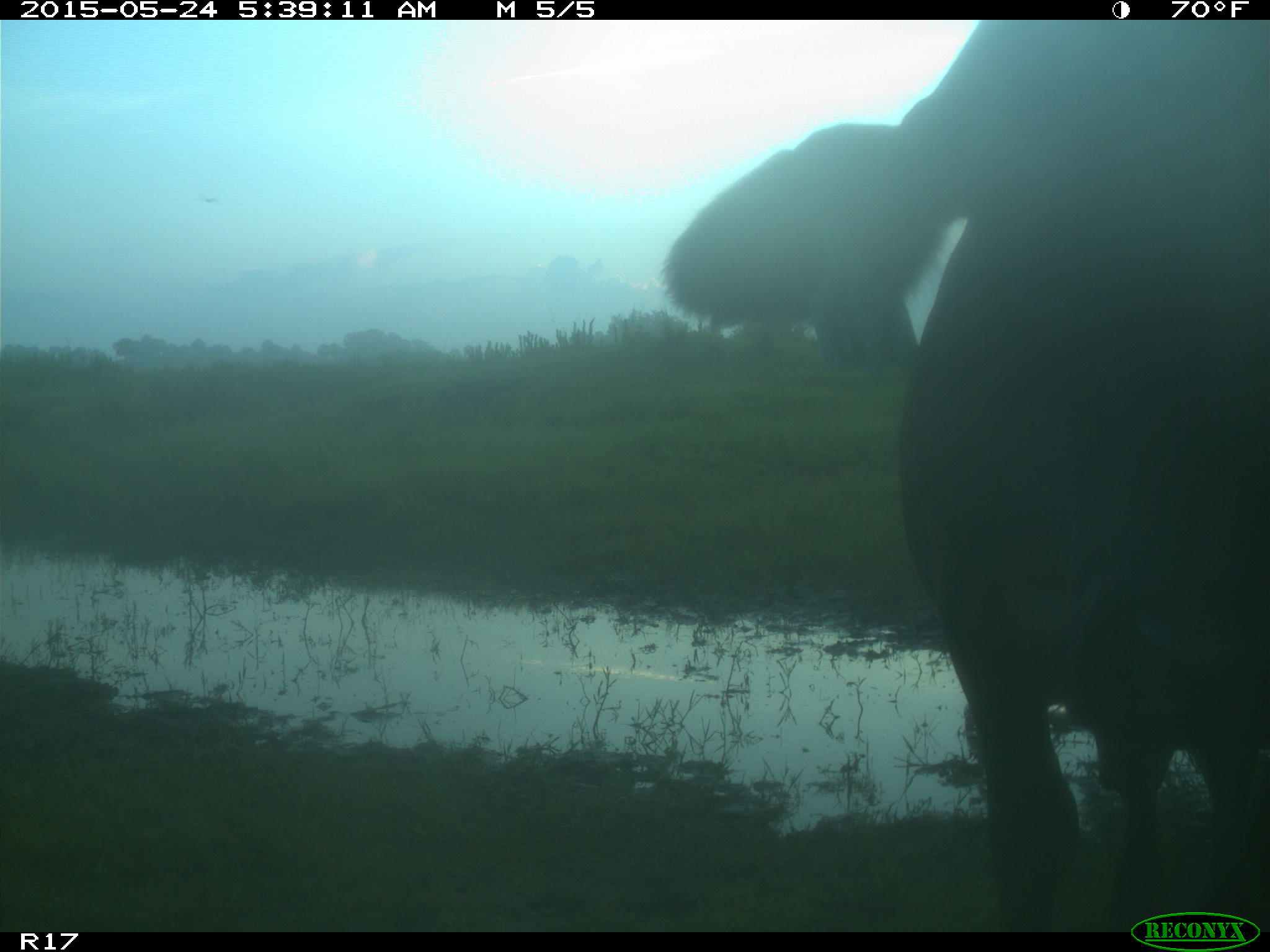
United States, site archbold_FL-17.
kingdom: Animalia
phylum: Chordata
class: Mammalia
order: Artiodactyla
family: Bovidae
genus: Bos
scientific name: Bos taurus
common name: domestic cow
Bos taurus (domestic cow).